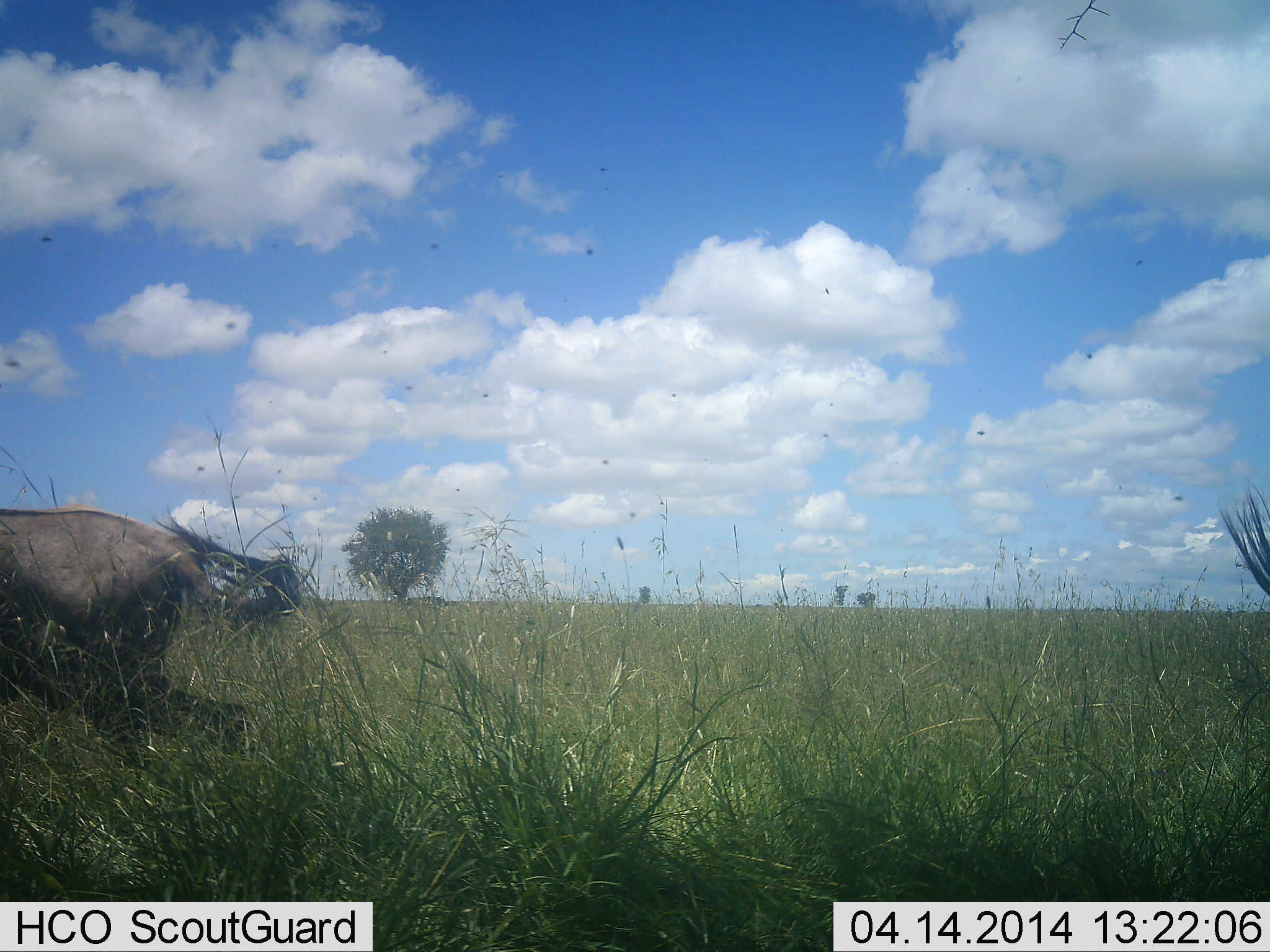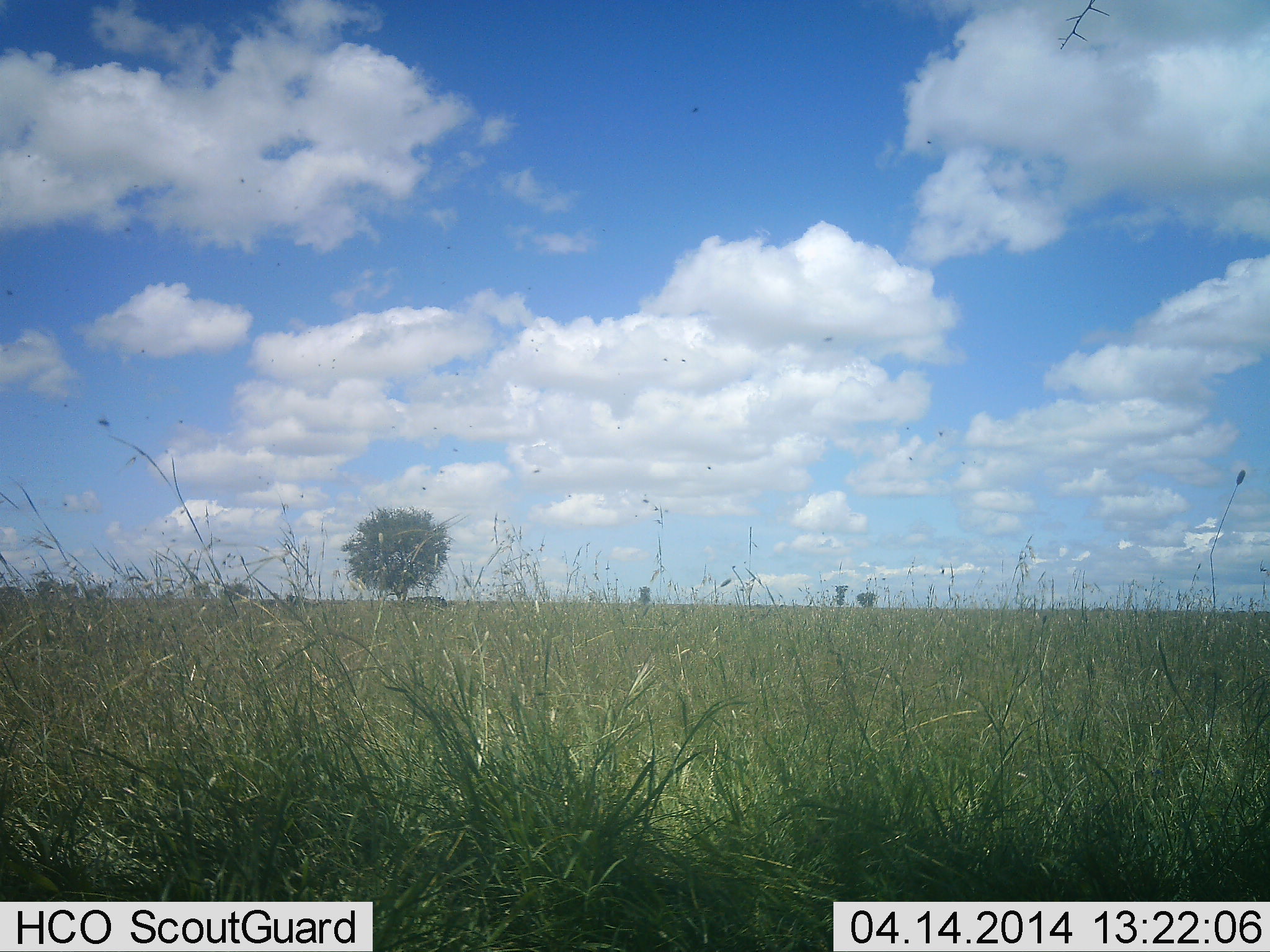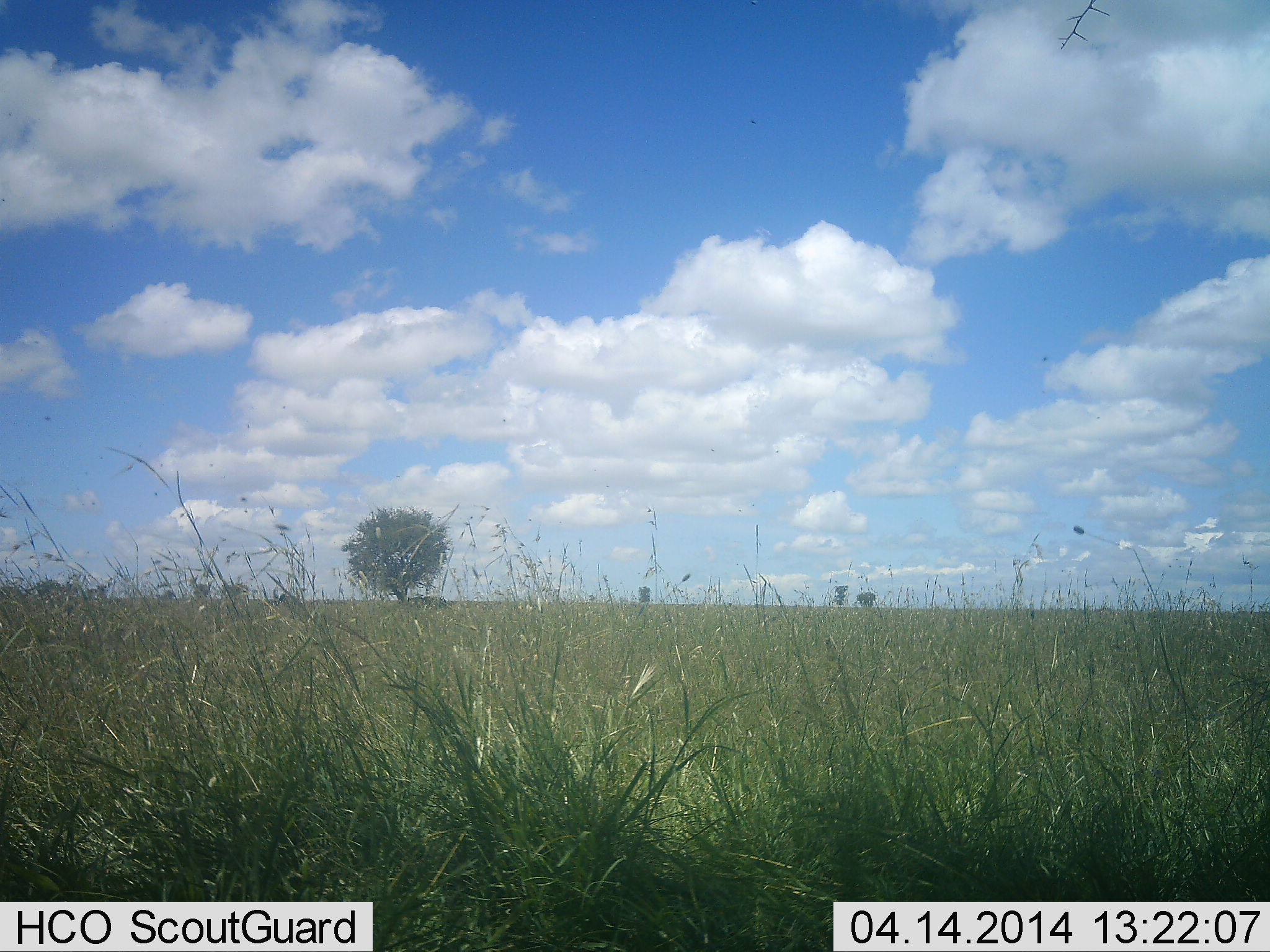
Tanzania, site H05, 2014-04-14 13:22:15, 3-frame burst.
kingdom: Animalia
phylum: Chordata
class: Mammalia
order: Artiodactyla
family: Bovidae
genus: Connochaetes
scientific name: Connochaetes taurinus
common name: blue wildebeest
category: wildebeest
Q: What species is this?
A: Wildebeest (blue wildebeest) (Connochaetes taurinus).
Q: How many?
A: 2.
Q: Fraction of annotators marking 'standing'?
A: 11%.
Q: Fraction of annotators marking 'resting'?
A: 0%.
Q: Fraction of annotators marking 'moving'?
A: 100%.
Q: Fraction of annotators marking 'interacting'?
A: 0%.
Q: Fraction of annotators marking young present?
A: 0%.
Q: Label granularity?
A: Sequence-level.